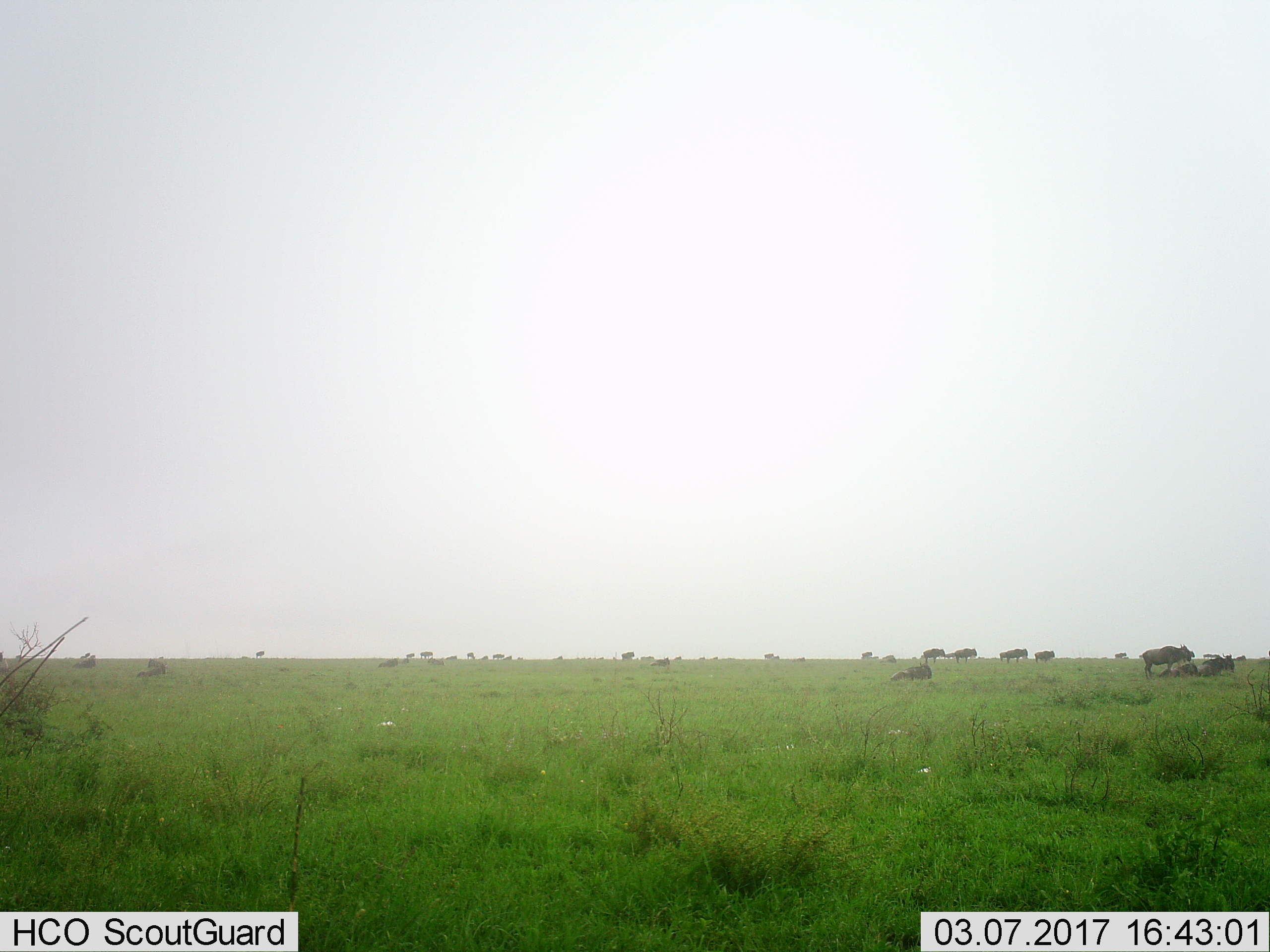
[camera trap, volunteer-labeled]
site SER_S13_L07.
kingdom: Animalia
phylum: Chordata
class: Mammalia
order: Artiodactyla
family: Bovidae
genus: Connochaetes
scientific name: Connochaetes taurinus taurinus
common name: blue wildebeest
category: wildebeestblue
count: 11-50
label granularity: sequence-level